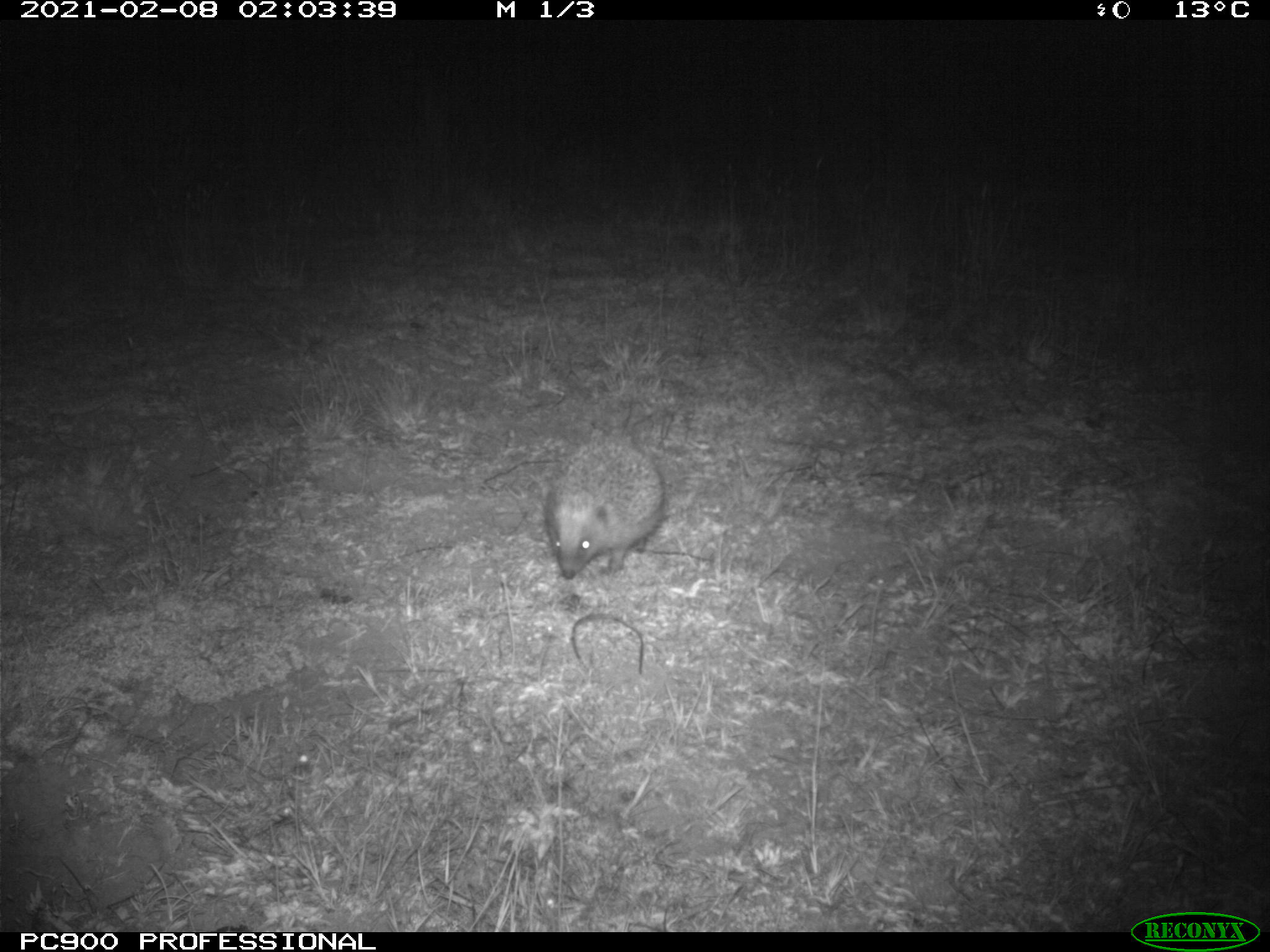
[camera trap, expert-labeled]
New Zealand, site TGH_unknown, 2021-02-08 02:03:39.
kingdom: Animalia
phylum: Chordata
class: Mammalia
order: Eulipotyphla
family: Erinaceidae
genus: Erinaceus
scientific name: Erinaceus europaeus europaeus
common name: european hedgehog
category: hedgehog